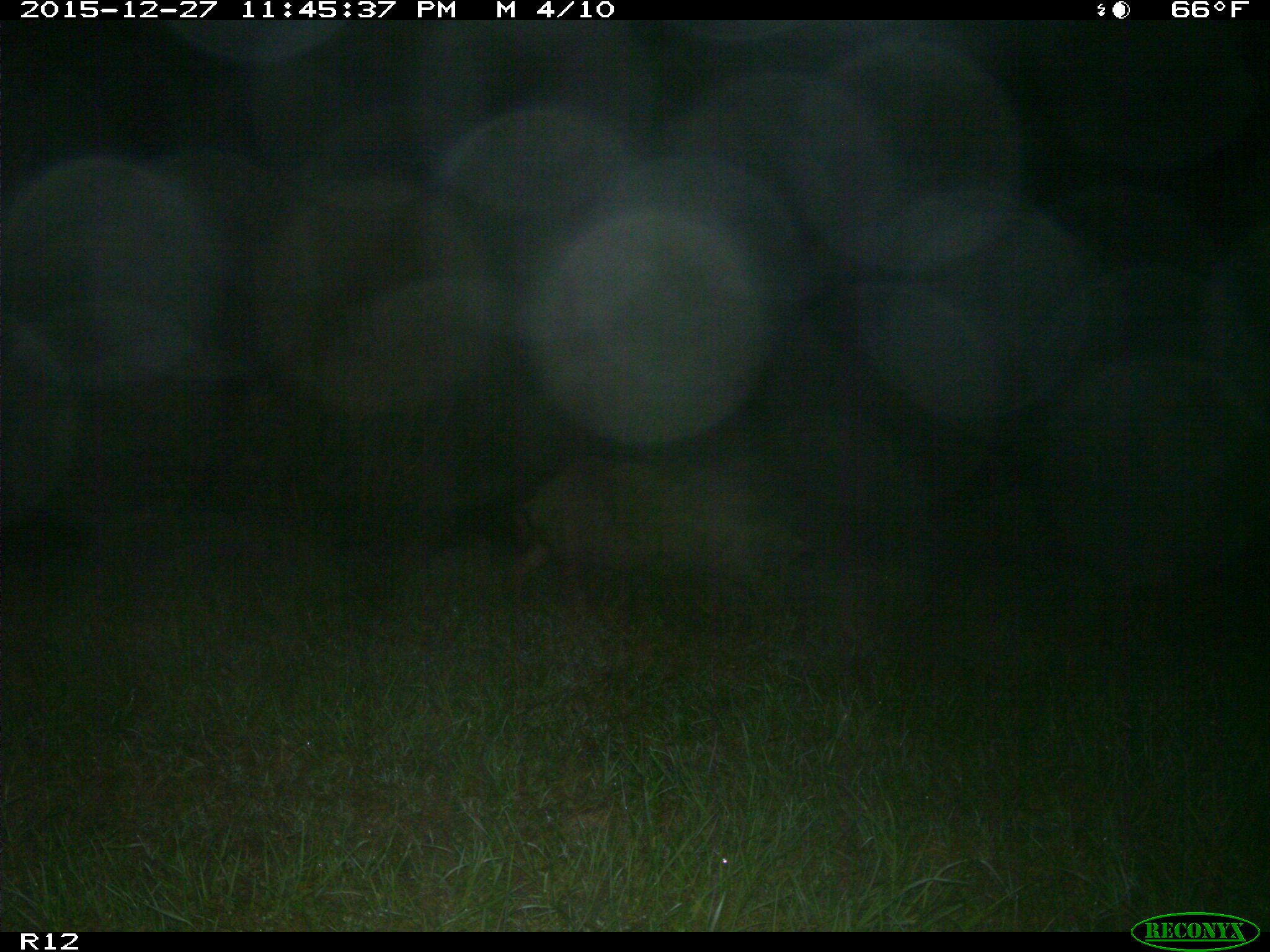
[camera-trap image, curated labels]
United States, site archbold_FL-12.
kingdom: Animalia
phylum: Chordata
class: Mammalia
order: Artiodactyla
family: Suidae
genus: Sus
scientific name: Sus scrofa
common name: wild boar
Sus scrofa (wild boar).